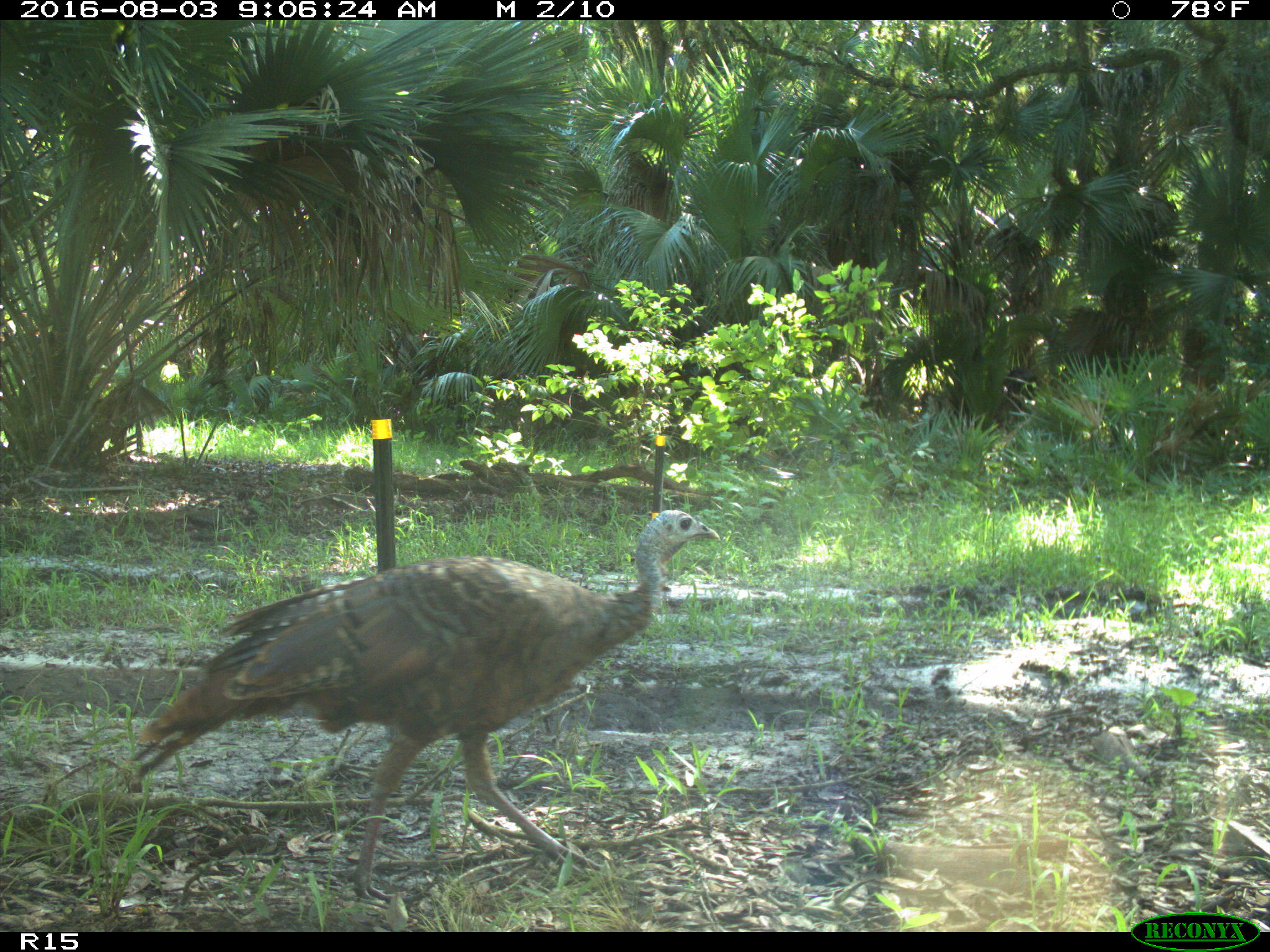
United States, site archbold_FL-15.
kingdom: Animalia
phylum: Chordata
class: Aves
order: Galliformes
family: Phasianidae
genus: Meleagris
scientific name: Meleagris gallopavo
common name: wild turkey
Meleagris gallopavo (wild turkey).